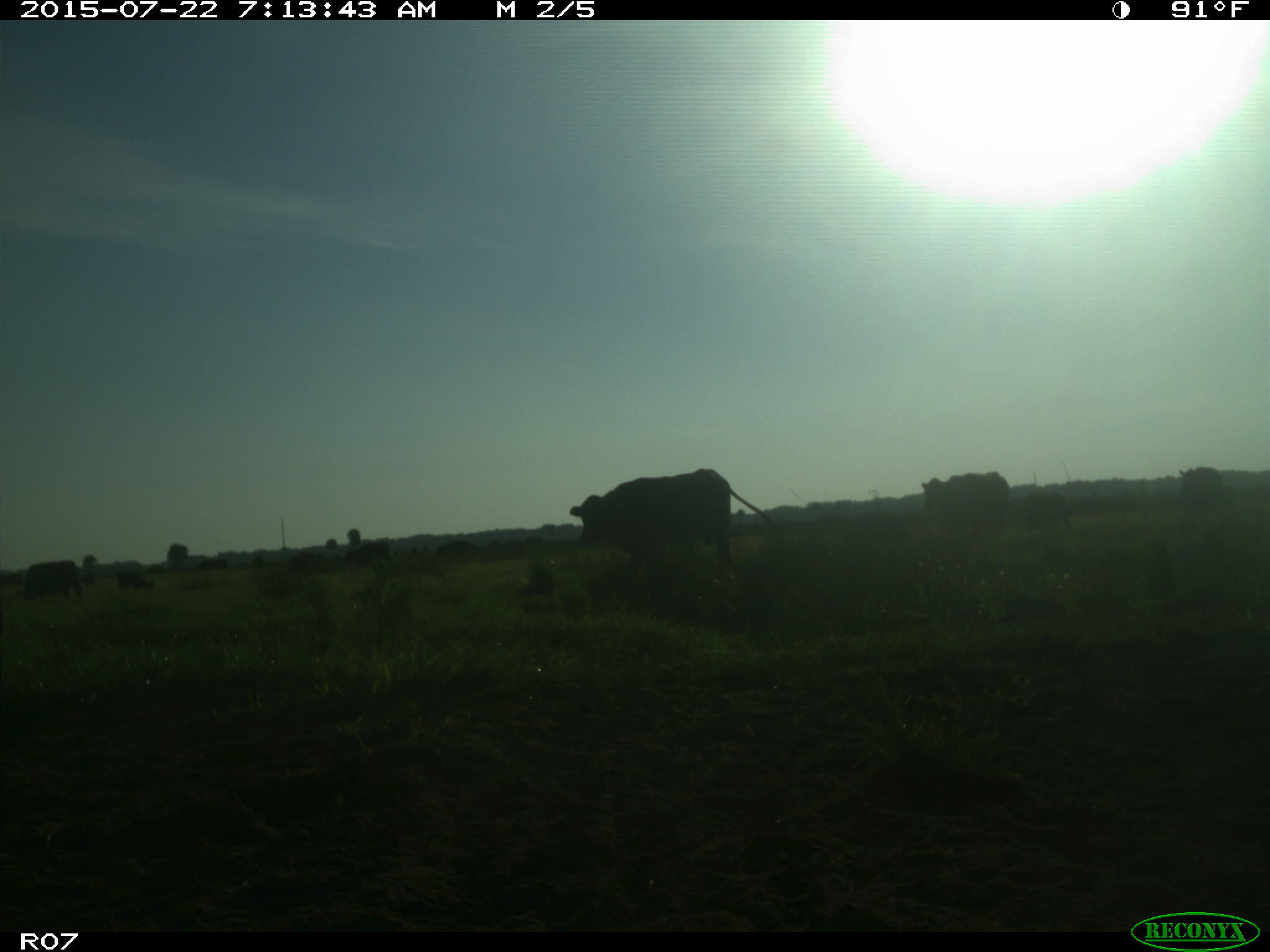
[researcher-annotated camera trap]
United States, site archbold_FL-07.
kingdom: Animalia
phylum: Chordata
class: Mammalia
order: Artiodactyla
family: Cervidae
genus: Odocoileus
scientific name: Odocoileus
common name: deer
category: unidentified deer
Unidentified deer (deer) (Odocoileus).